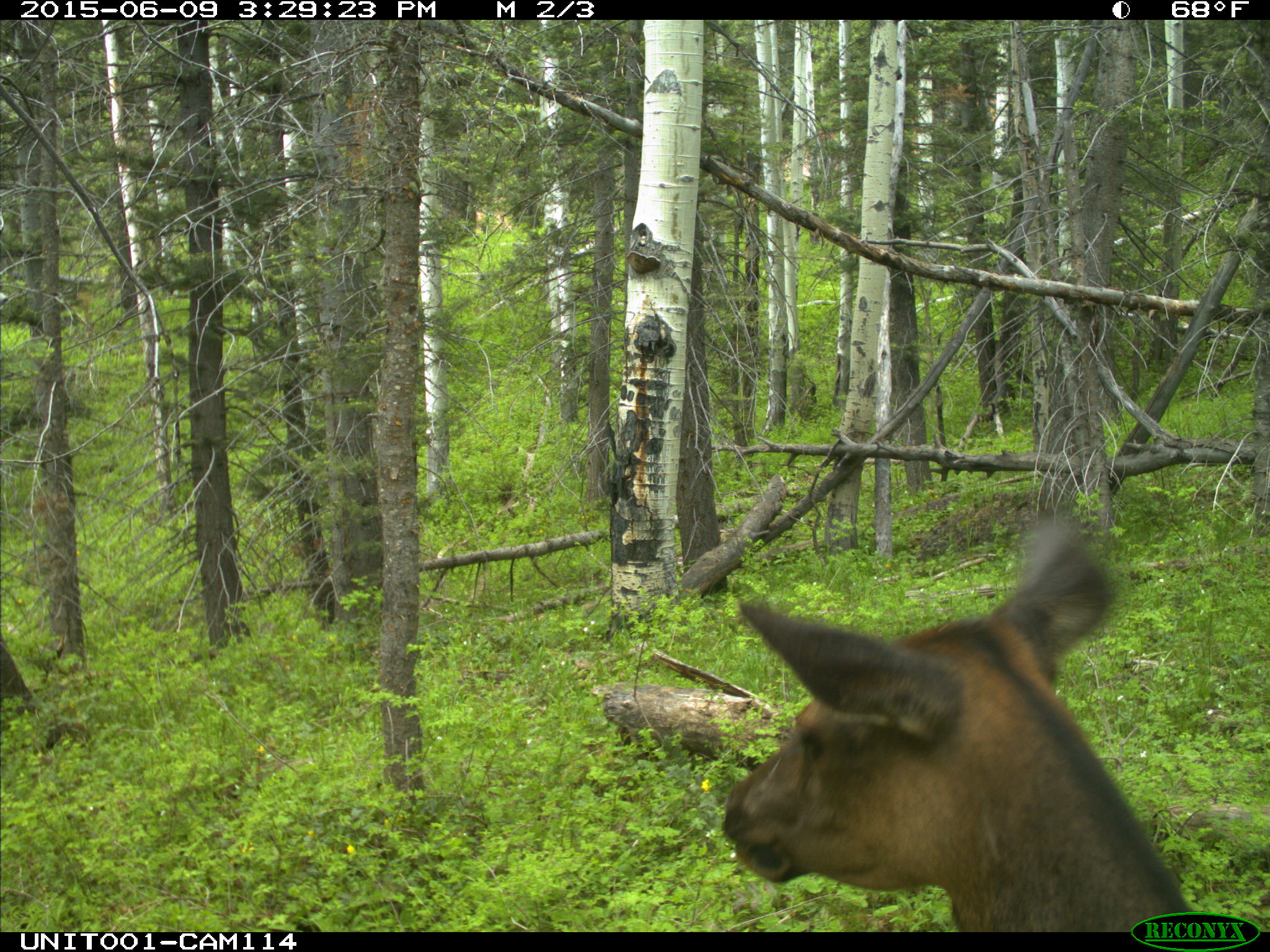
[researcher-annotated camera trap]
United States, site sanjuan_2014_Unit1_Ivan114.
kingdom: Animalia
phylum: Chordata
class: Mammalia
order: Artiodactyla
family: Cervidae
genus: Cervus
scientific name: Cervus elaphus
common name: red deer